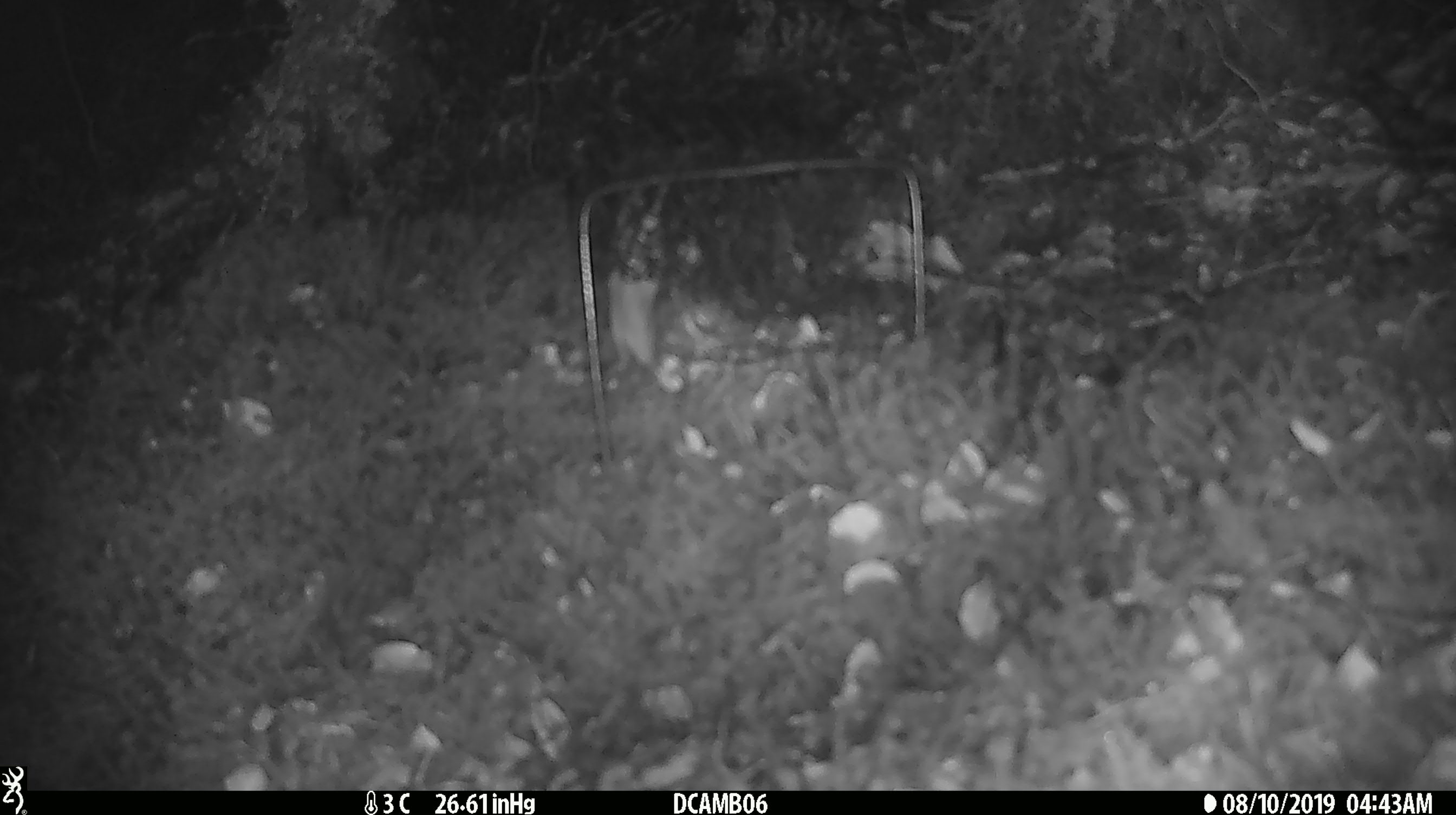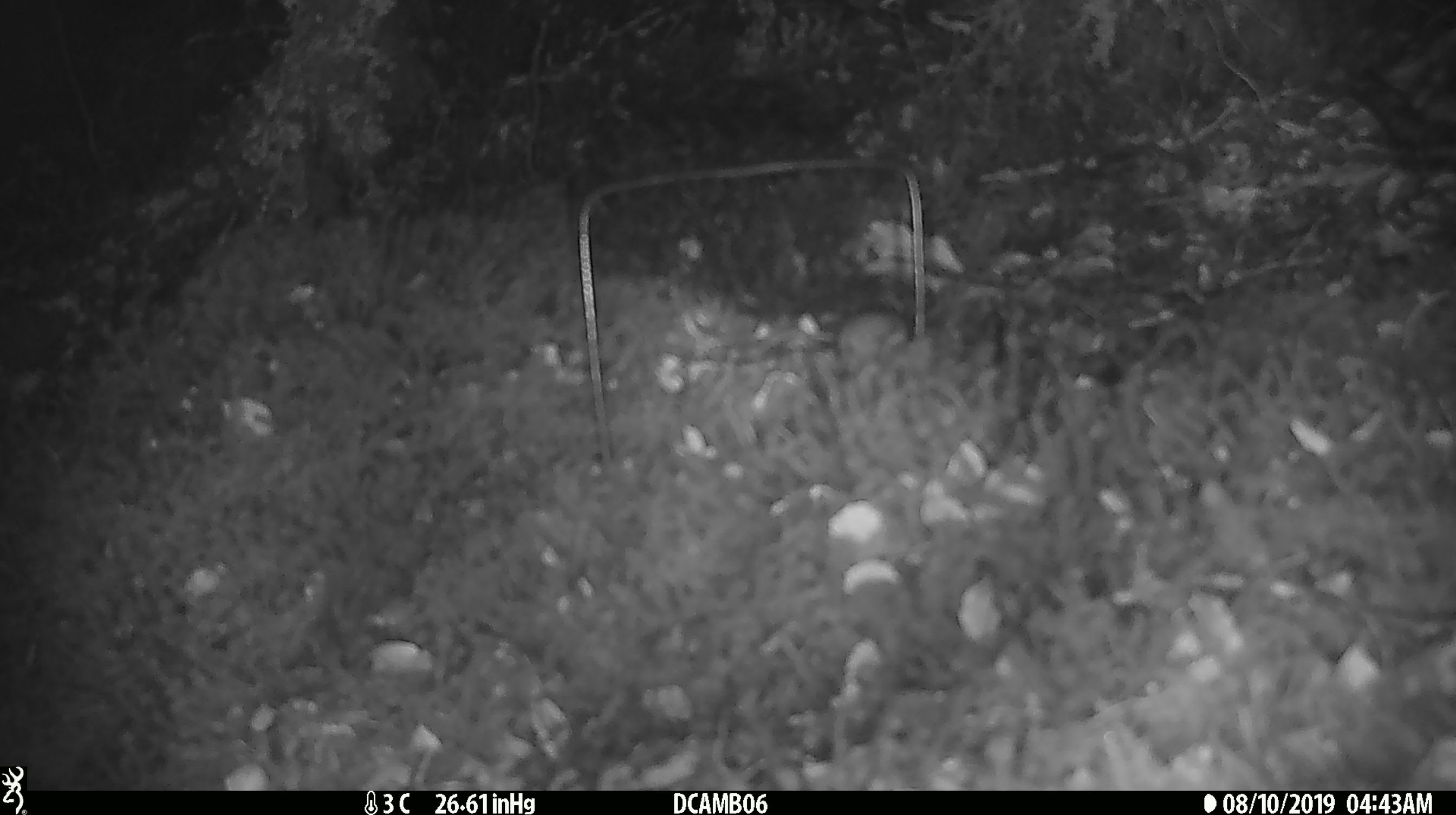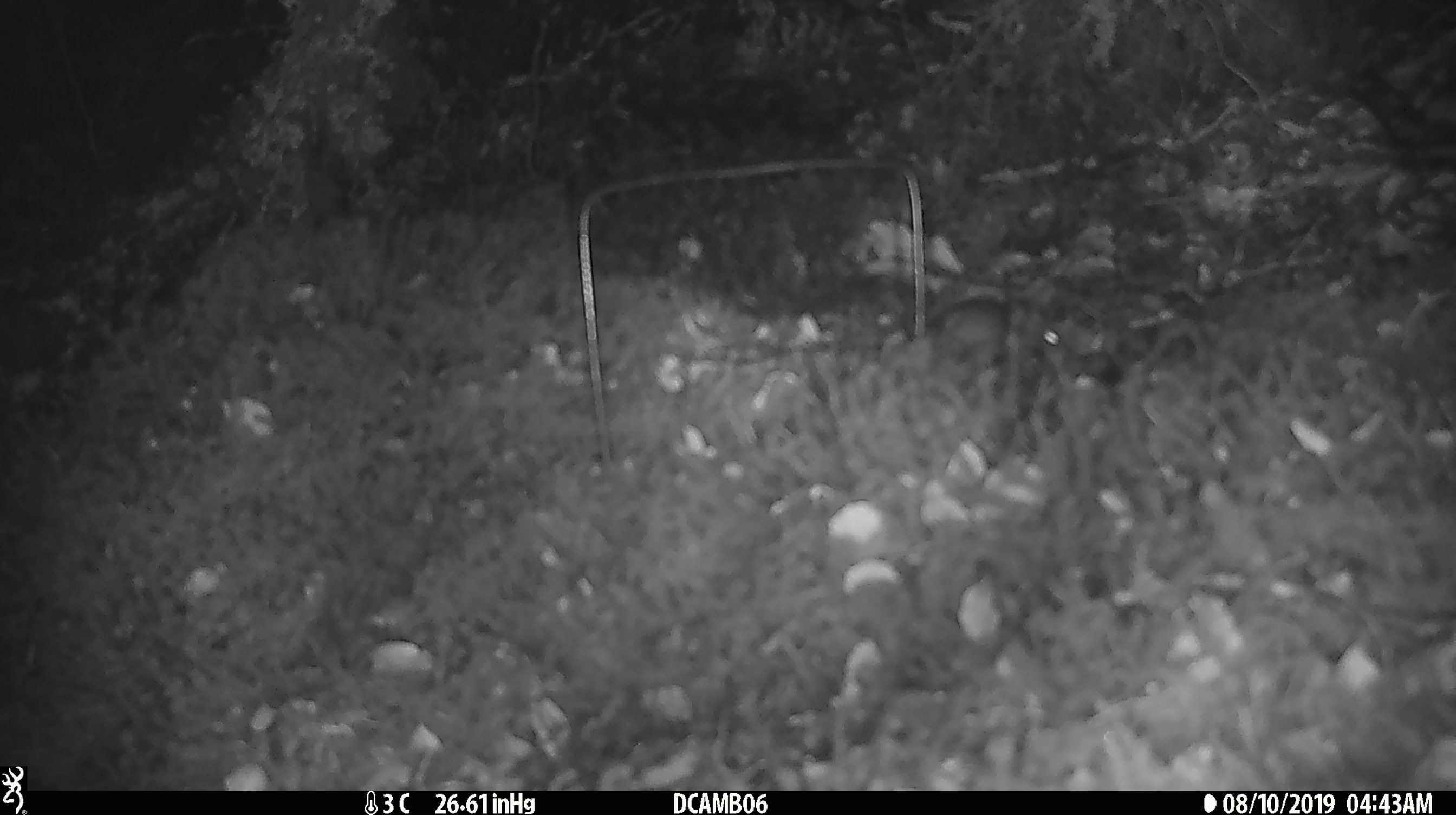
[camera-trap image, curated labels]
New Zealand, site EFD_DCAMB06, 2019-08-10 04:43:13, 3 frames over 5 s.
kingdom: Animalia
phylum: Chordata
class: Mammalia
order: Rodentia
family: Muridae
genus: Mus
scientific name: Mus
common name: mouse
Mouse (Mus).